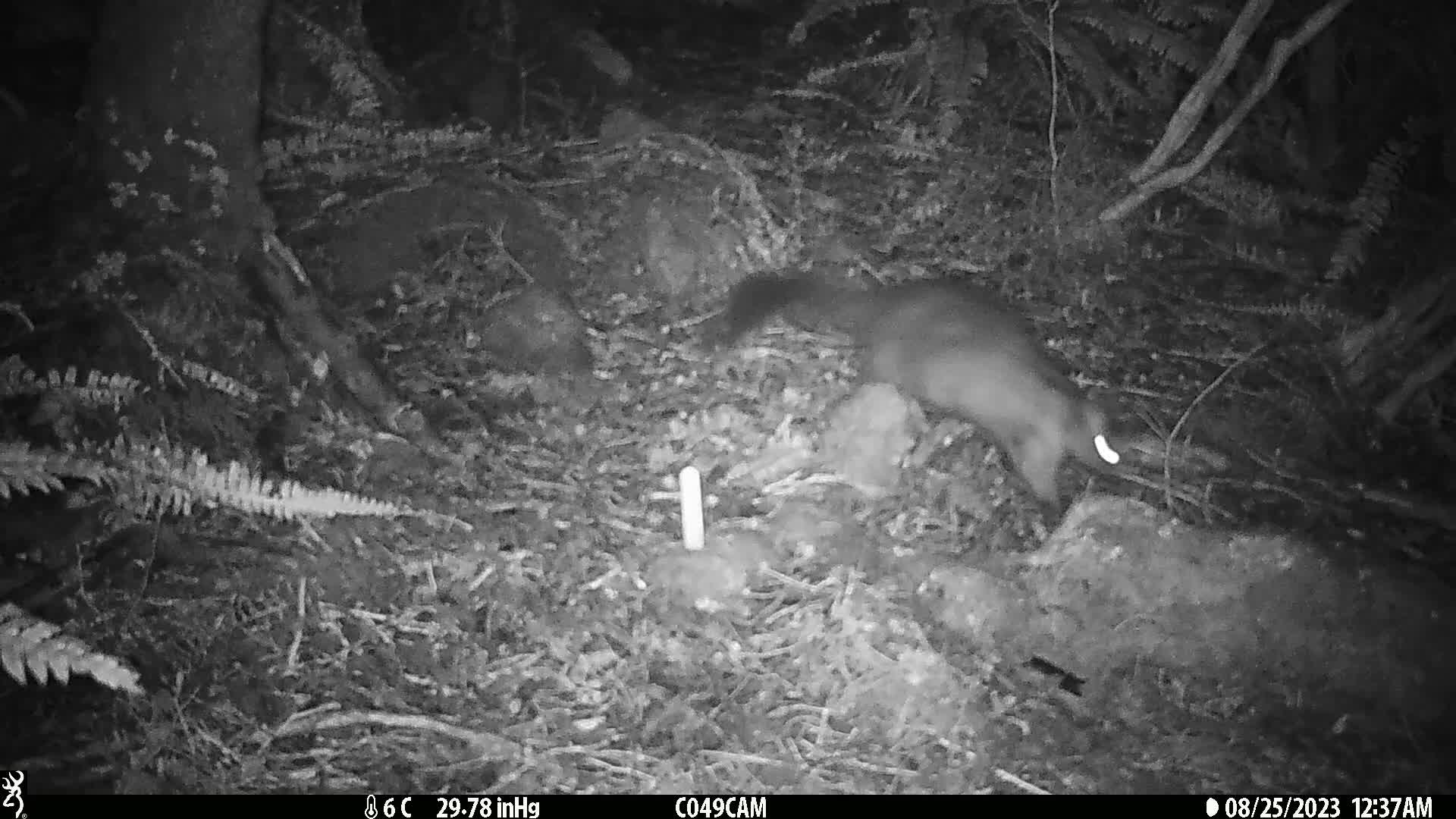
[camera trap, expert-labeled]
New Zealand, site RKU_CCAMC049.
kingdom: Animalia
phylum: Chordata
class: Mammalia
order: Diprotodontia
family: Phalangeridae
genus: Trichosurus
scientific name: Trichosurus vulpecula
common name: common brushtail possum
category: possum